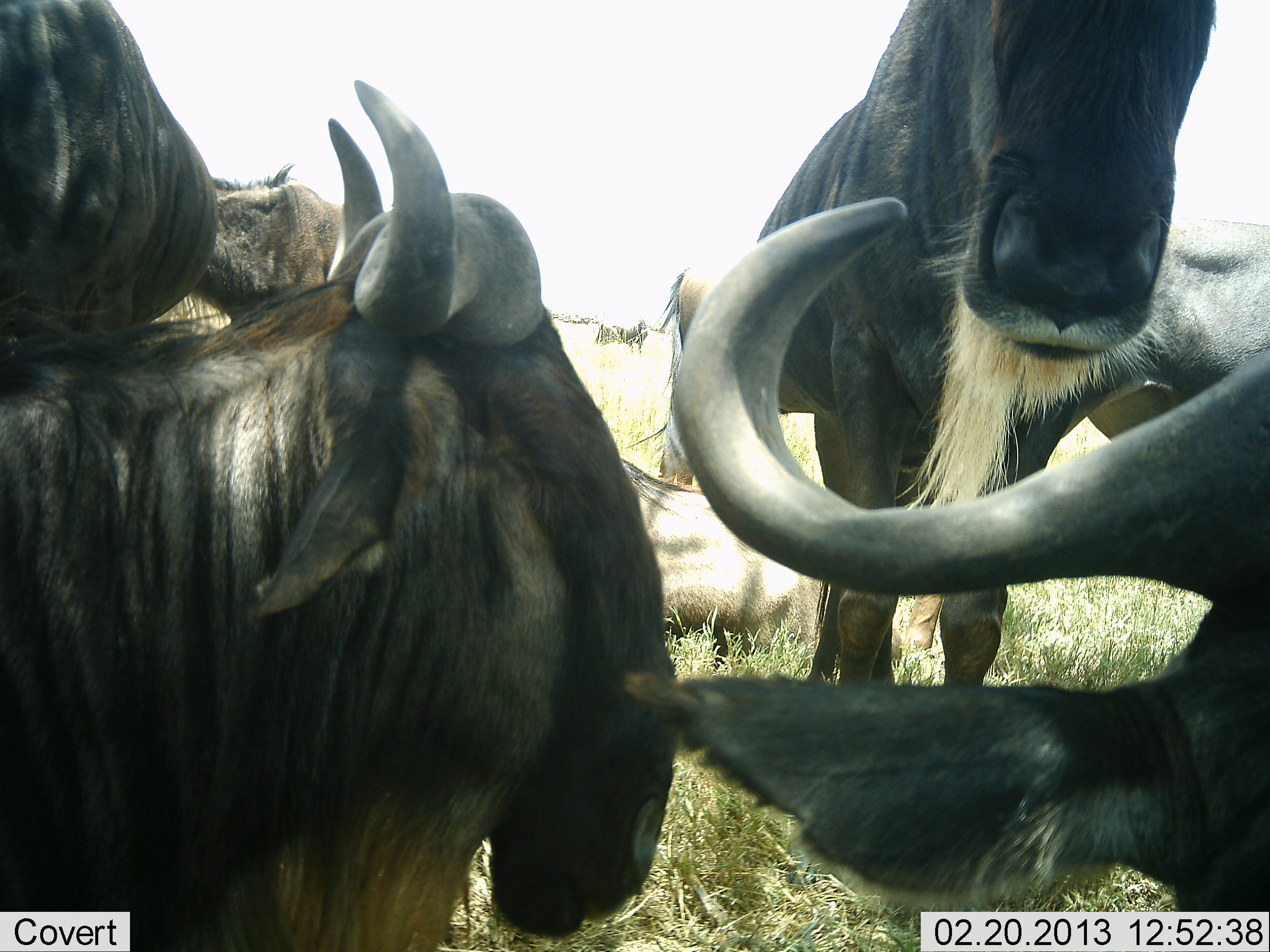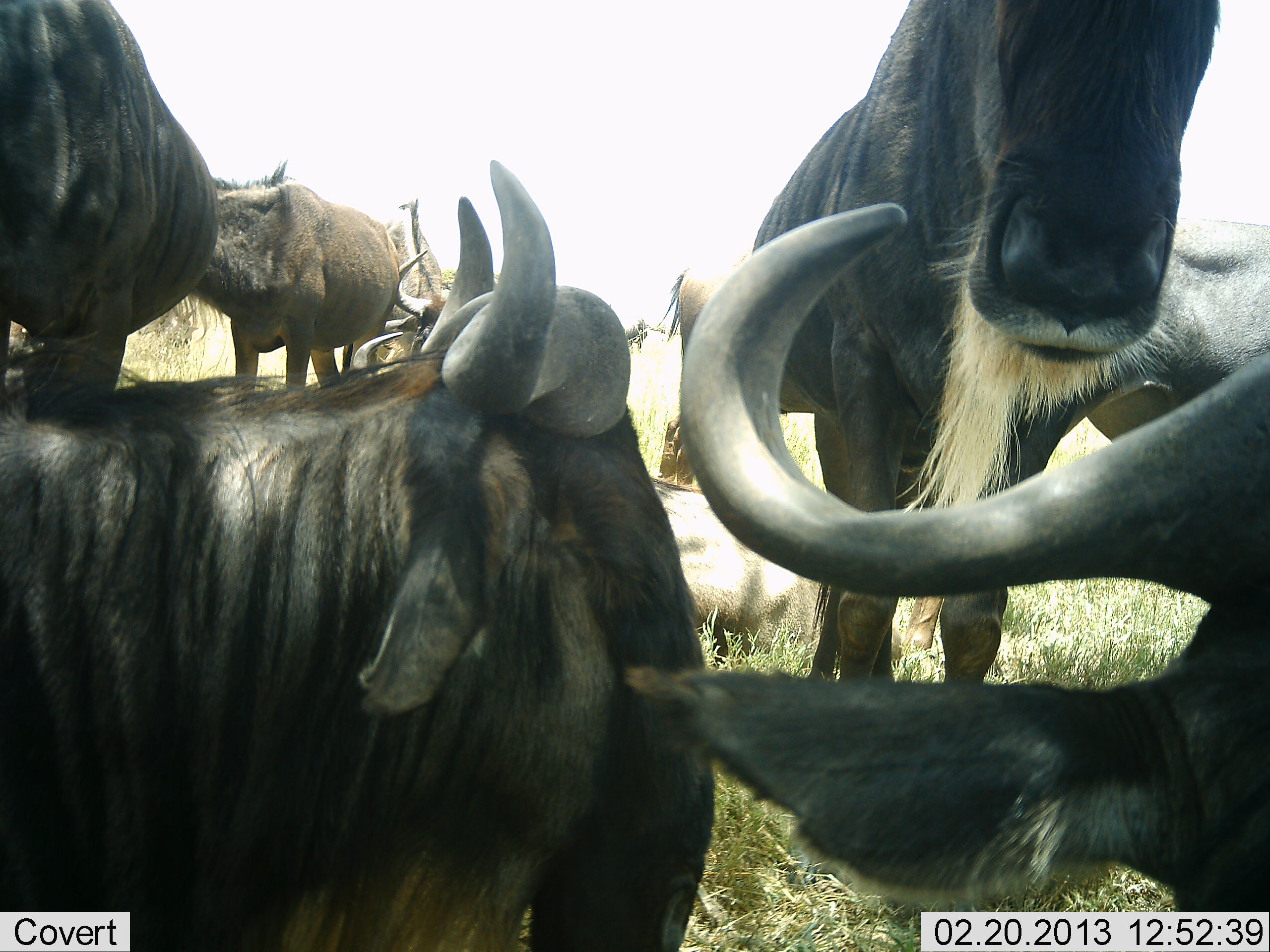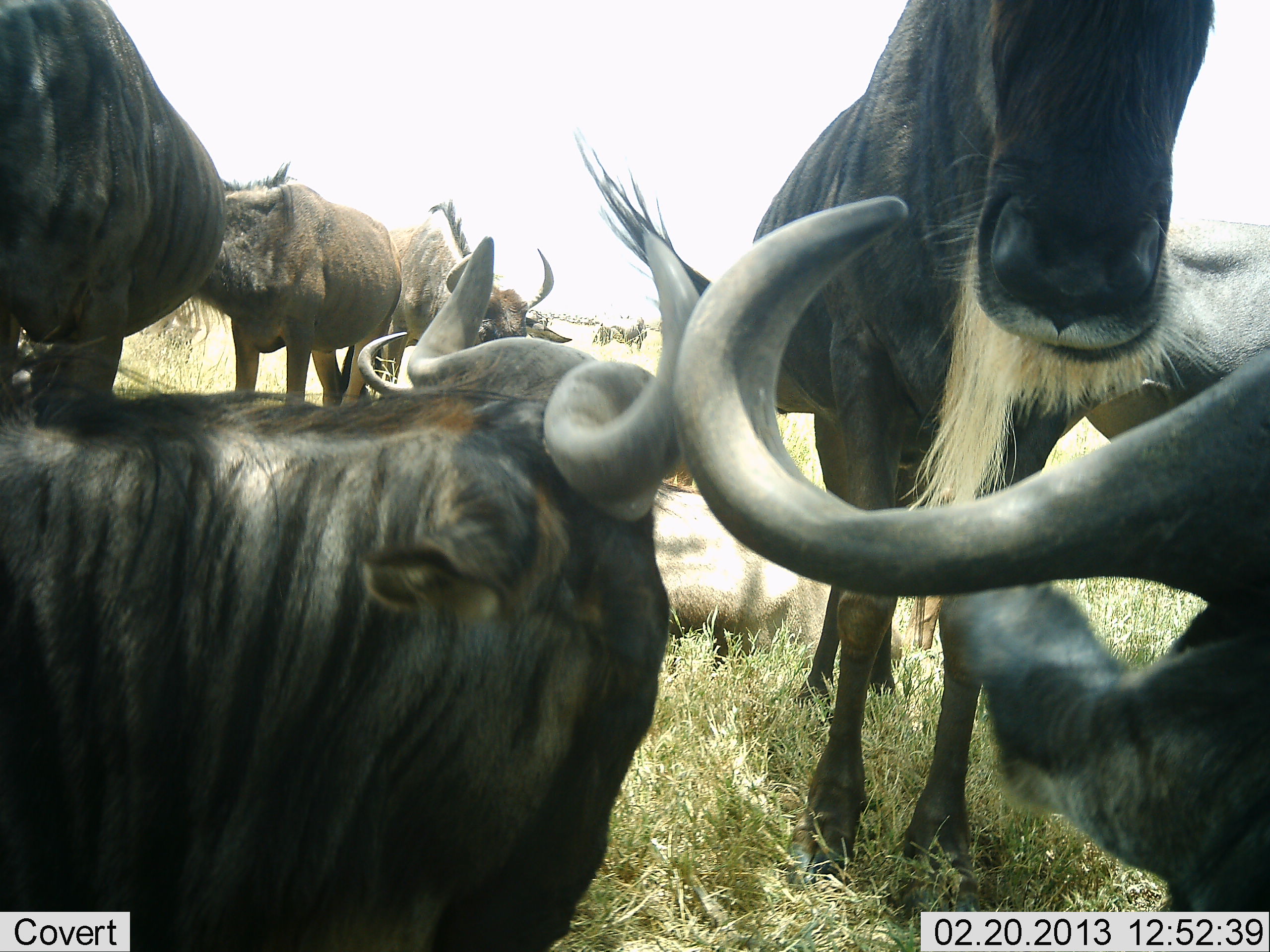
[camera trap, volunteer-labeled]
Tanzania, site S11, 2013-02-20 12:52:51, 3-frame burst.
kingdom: Animalia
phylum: Chordata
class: Mammalia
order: Artiodactyla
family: Bovidae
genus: Connochaetes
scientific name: Connochaetes taurinus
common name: blue wildebeest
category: wildebeest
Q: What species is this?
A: Wildebeest (blue wildebeest) (Connochaetes taurinus).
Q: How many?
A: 7.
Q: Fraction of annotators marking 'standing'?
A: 60%.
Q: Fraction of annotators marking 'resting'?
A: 83%.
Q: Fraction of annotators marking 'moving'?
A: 0%.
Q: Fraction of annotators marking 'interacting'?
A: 20%.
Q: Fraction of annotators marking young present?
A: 0%.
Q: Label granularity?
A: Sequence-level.